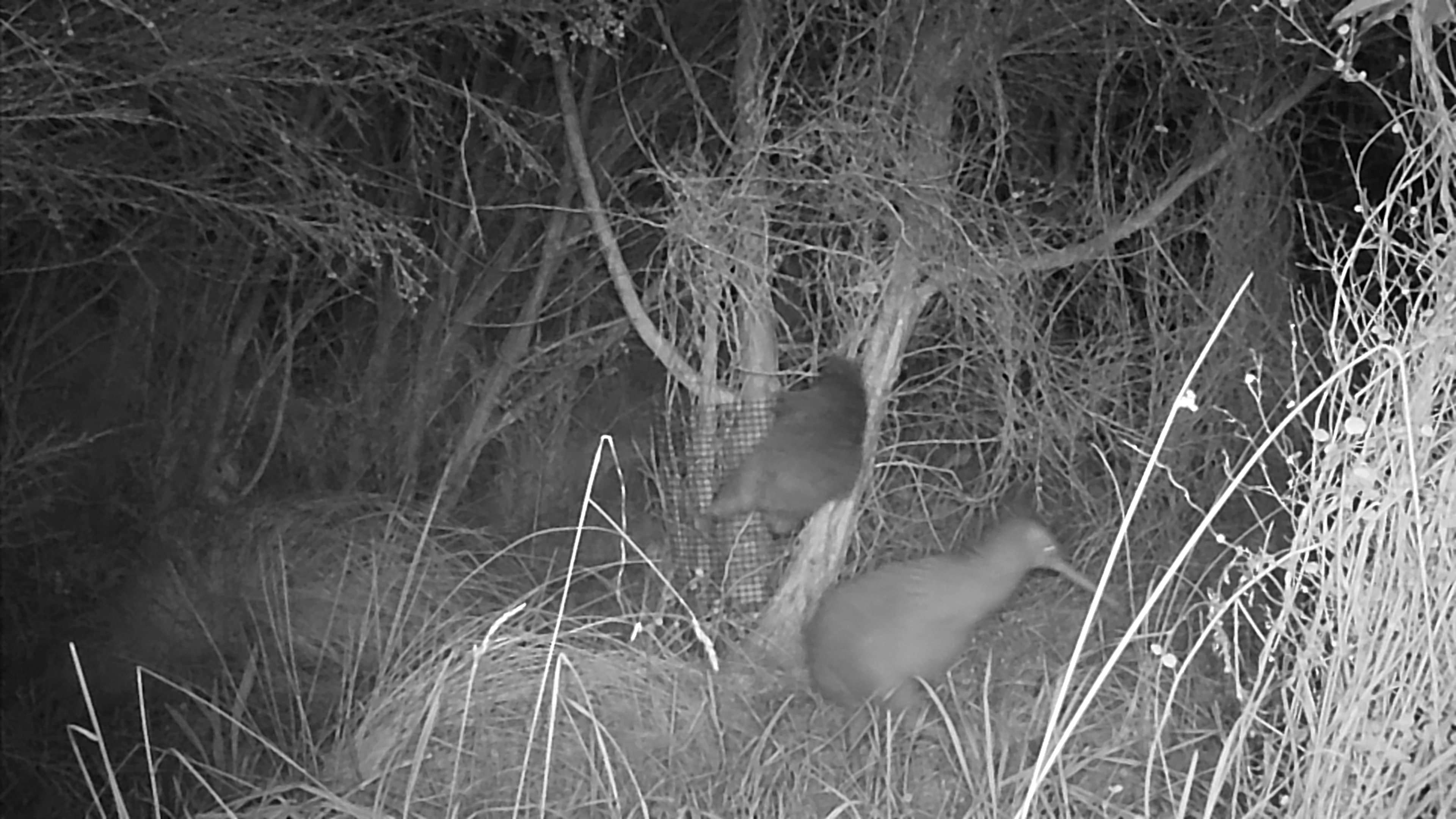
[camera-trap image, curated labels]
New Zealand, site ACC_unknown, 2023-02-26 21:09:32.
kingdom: Animalia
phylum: Chordata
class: Aves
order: Apterygiformes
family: Apterygidae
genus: Apteryx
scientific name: Apteryx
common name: kiwi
Kiwi (Apteryx).